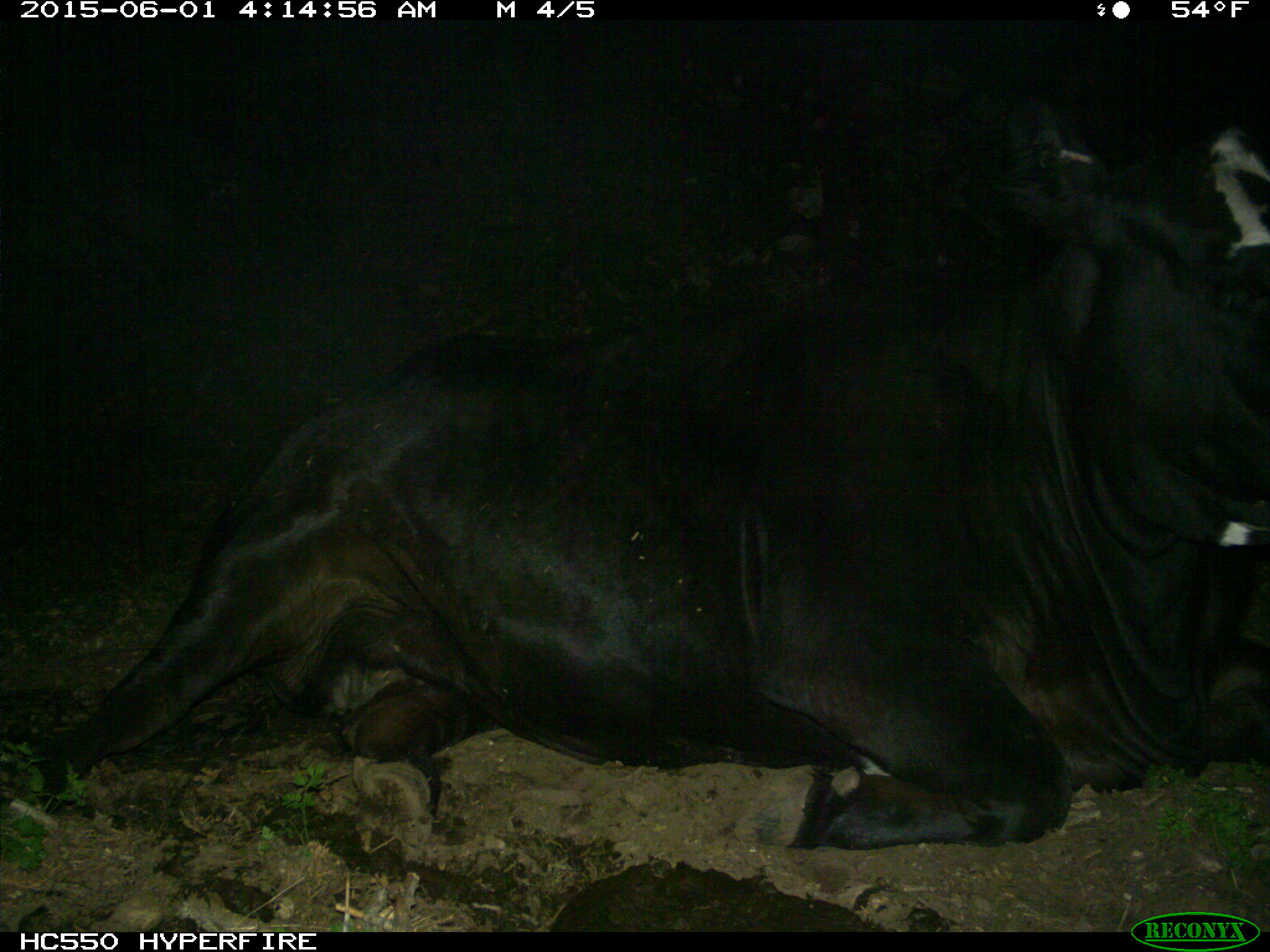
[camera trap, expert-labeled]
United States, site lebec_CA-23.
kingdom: Animalia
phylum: Chordata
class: Mammalia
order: Artiodactyla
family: Bovidae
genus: Bos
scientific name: Bos taurus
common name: domestic cow